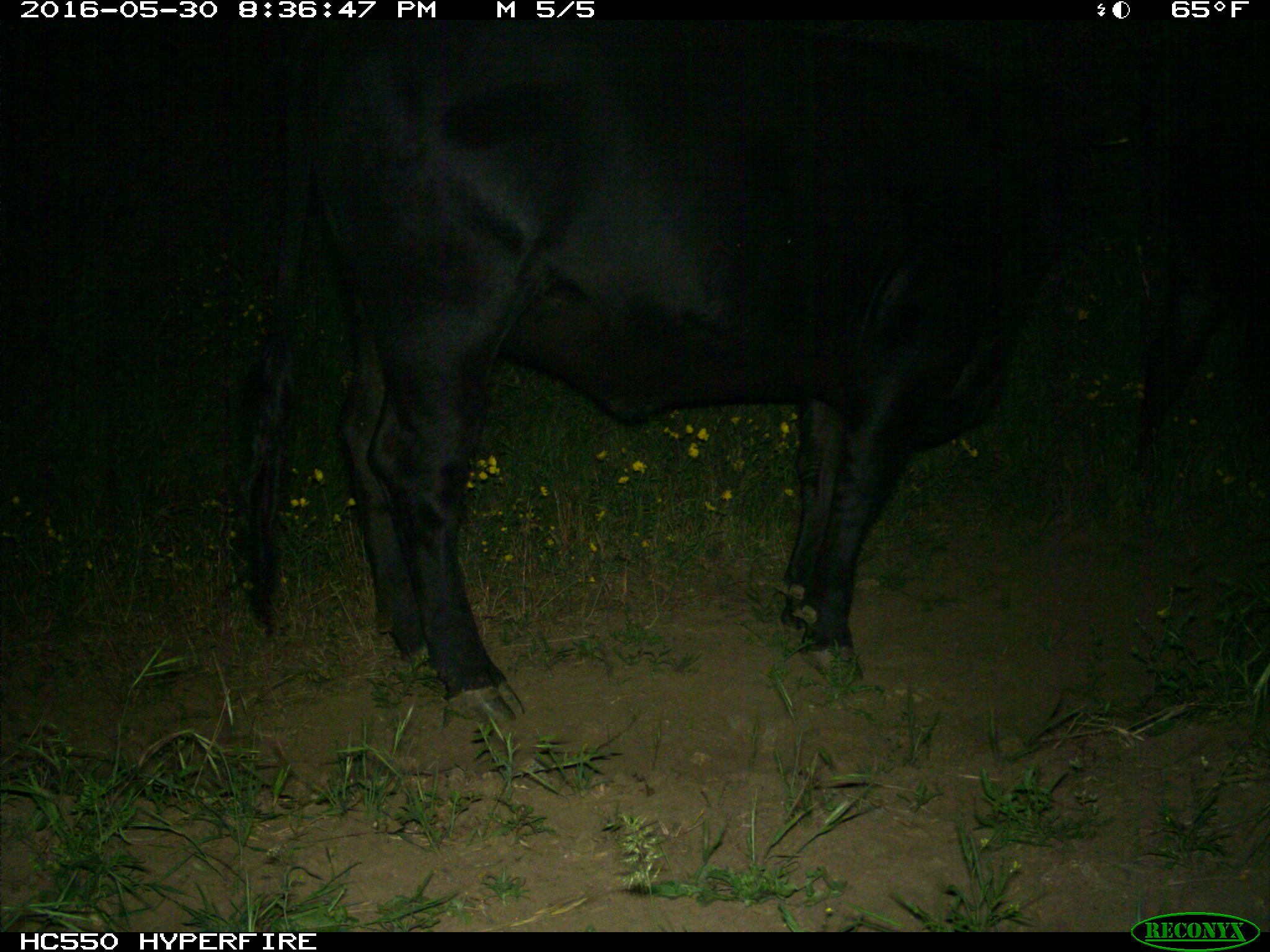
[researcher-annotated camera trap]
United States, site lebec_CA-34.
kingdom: Animalia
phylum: Chordata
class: Mammalia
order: Artiodactyla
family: Bovidae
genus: Bos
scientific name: Bos taurus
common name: domestic cow